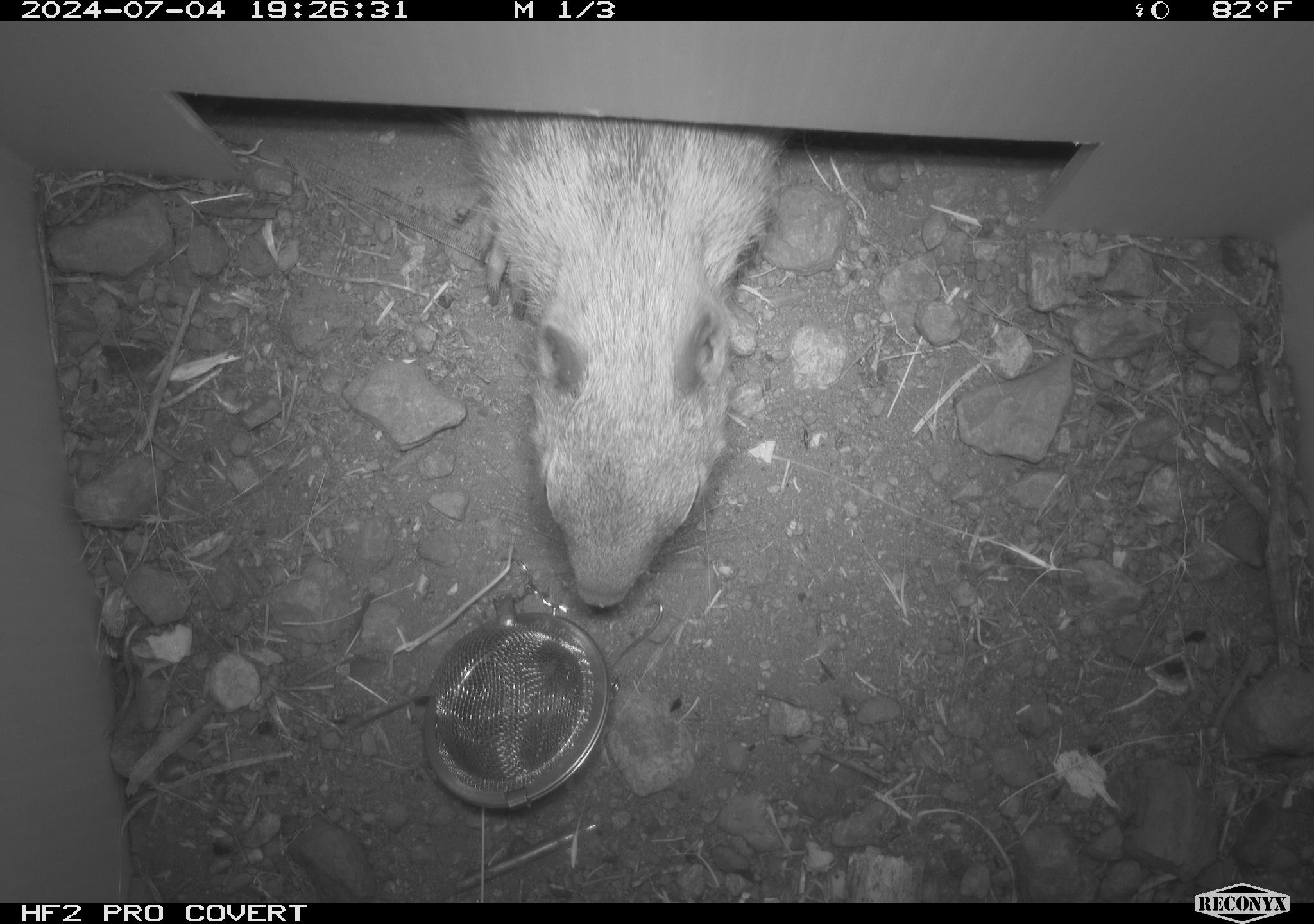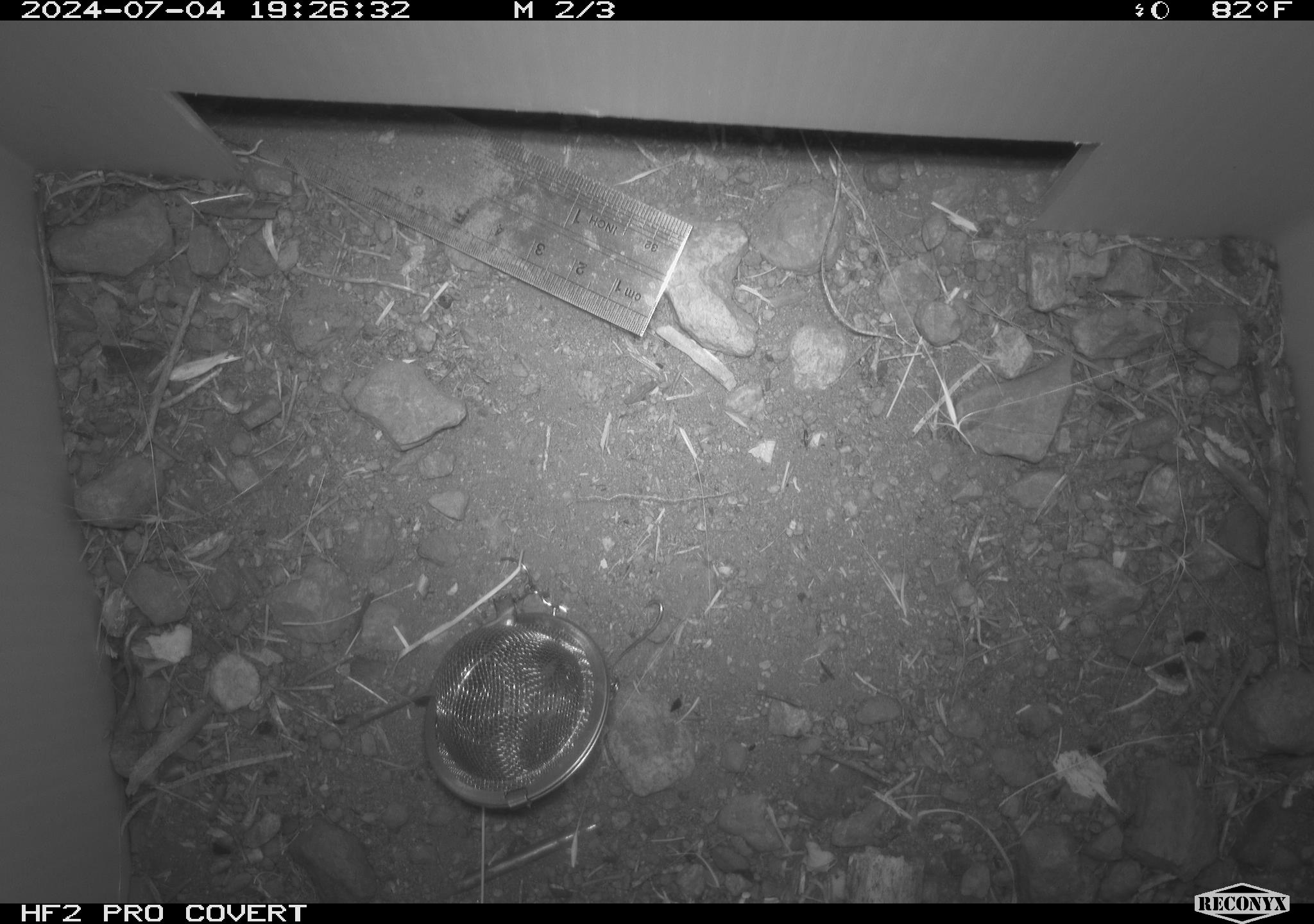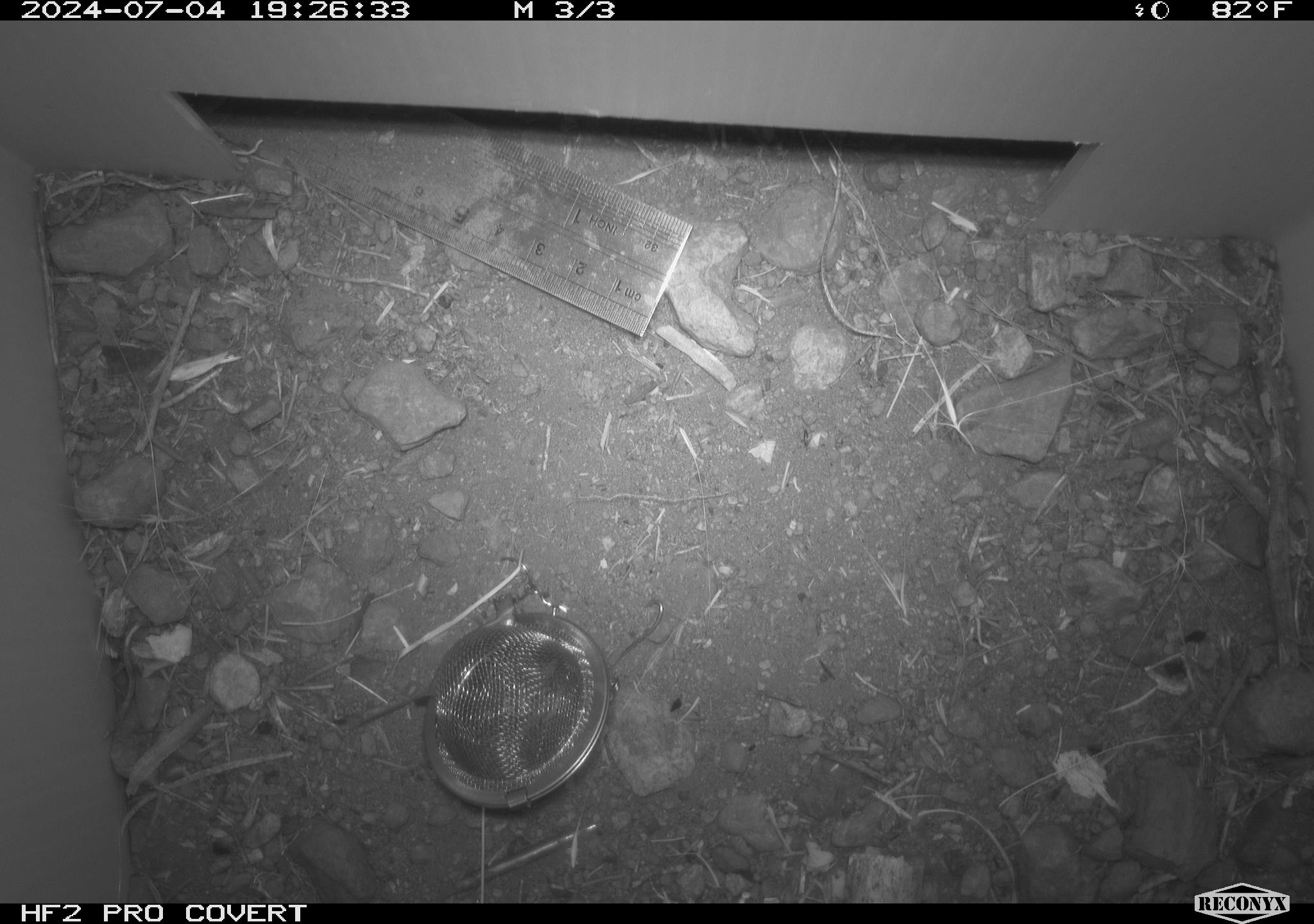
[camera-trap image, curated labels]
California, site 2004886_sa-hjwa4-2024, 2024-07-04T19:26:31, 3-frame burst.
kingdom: Animalia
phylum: Chordata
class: Mammalia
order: Rodentia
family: Sciuridae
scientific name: Sciuridae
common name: squirrels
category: sciuridae family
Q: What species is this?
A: Sciuridae family (squirrels) (Sciuridae).